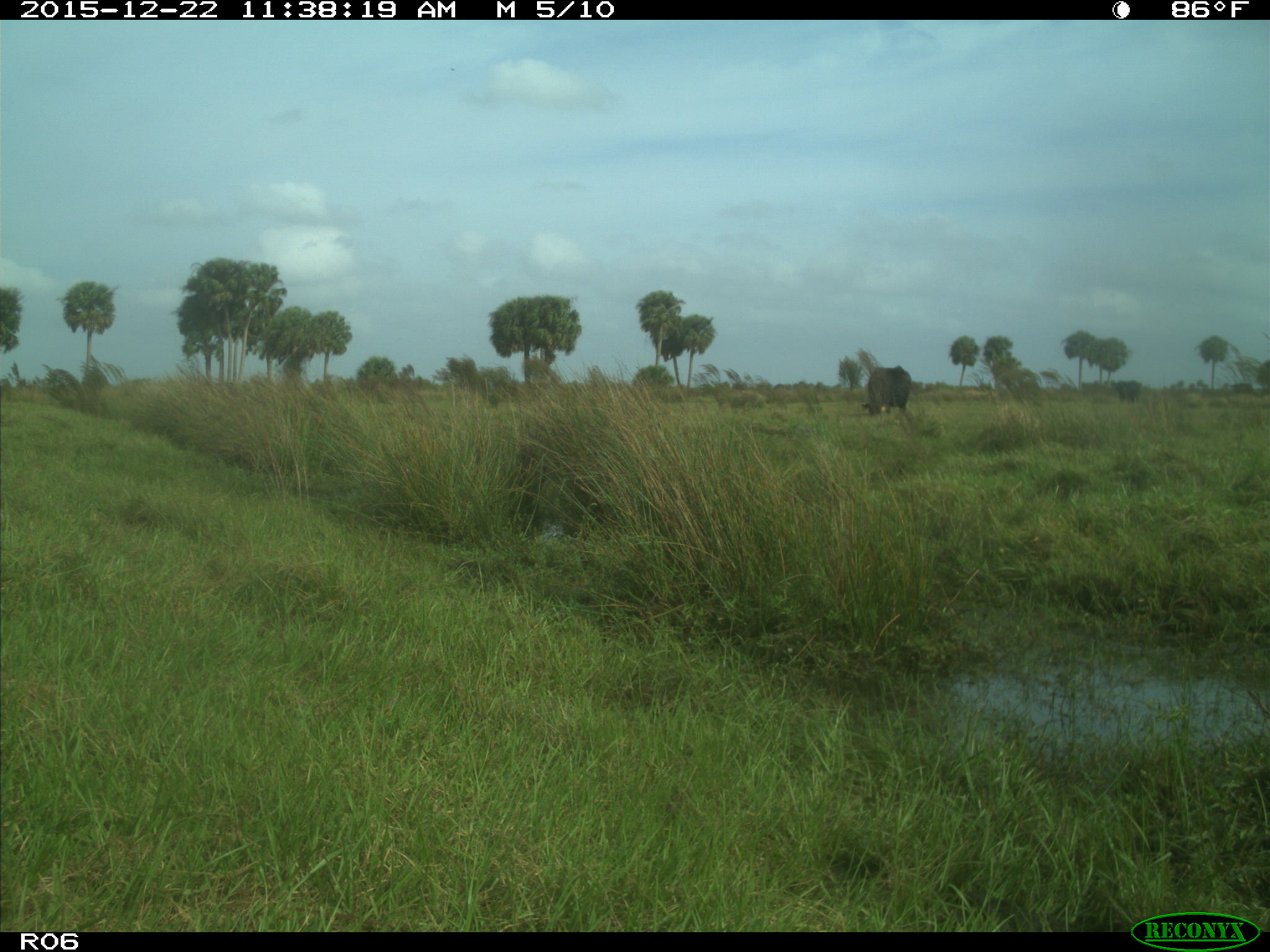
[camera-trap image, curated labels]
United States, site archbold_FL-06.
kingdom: Animalia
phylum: Chordata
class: Mammalia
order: Artiodactyla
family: Bovidae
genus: Bos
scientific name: Bos taurus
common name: domestic cow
Bos taurus (domestic cow).